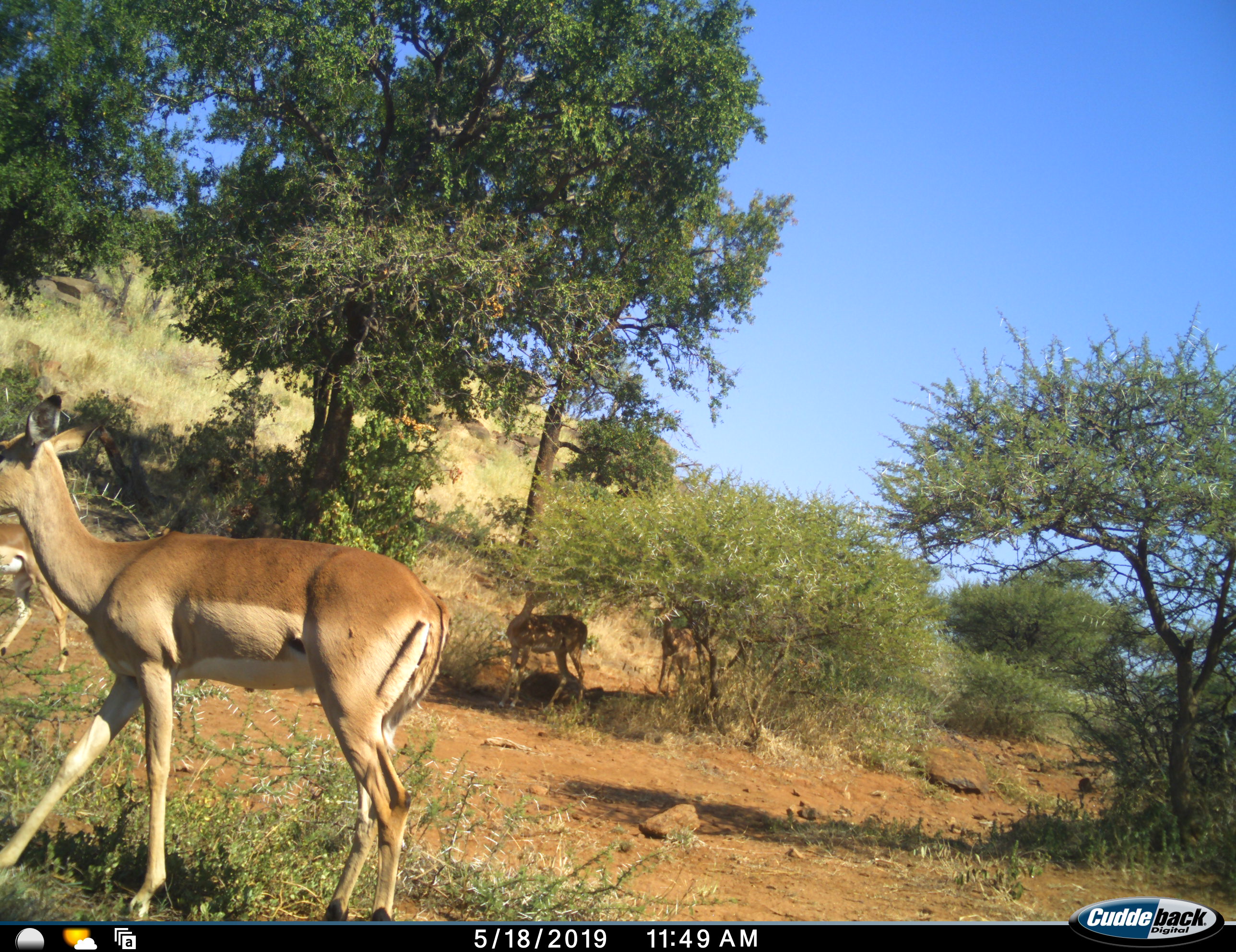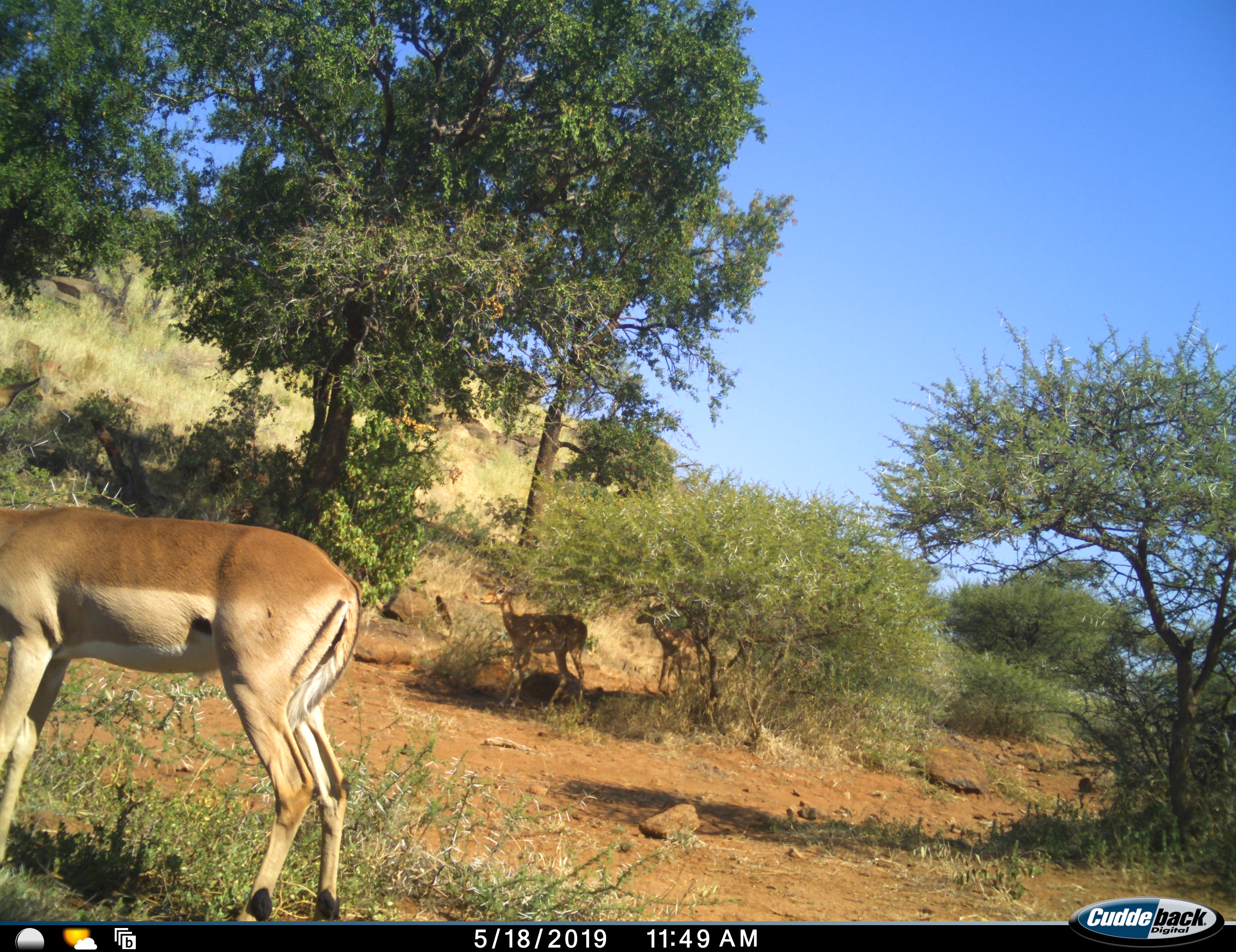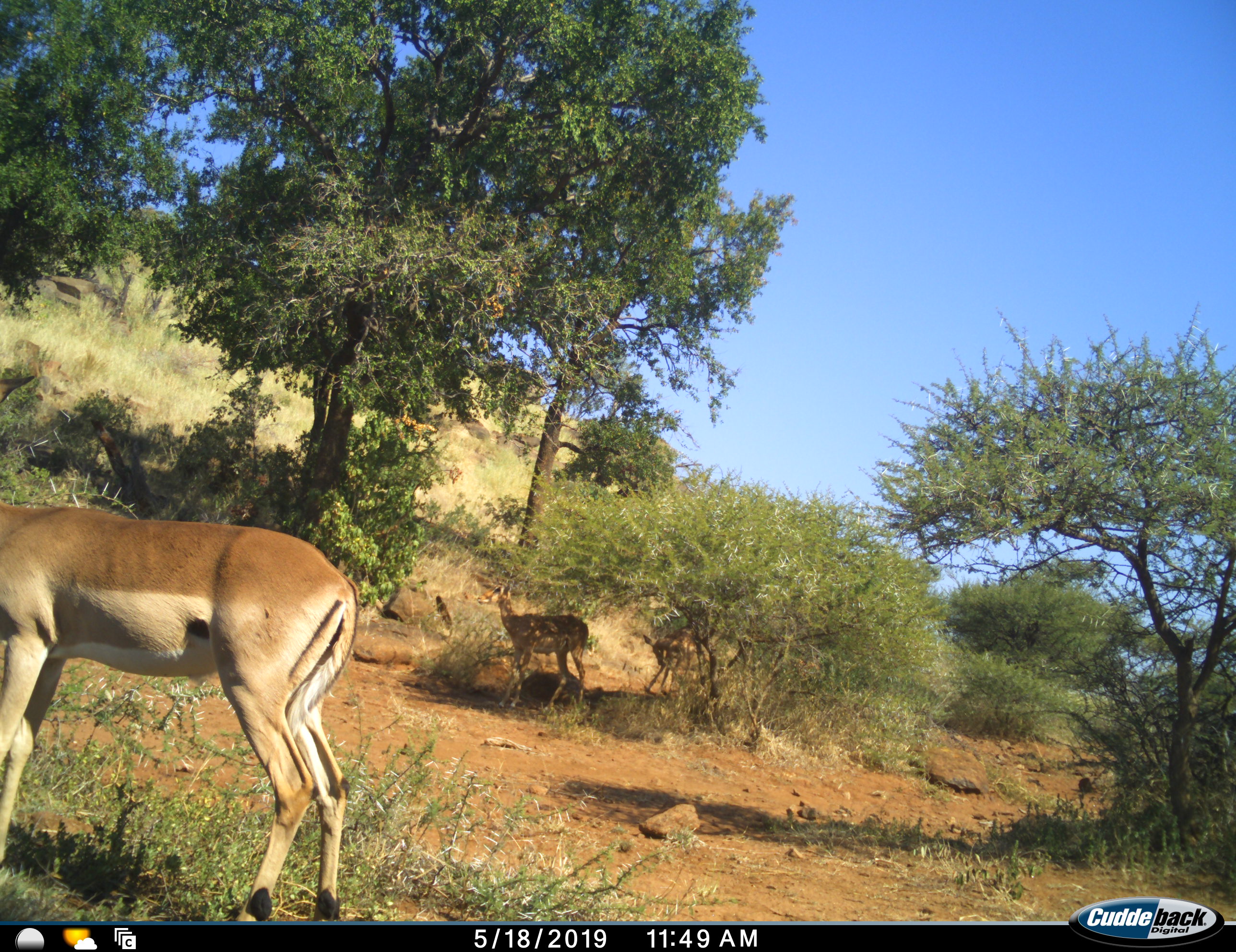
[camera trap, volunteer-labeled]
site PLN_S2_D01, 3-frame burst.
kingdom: Animalia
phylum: Chordata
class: Mammalia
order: Artiodactyla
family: Bovidae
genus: Aepyceros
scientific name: Aepyceros melampus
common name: impala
Impala (Aepyceros melampus), count 4. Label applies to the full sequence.